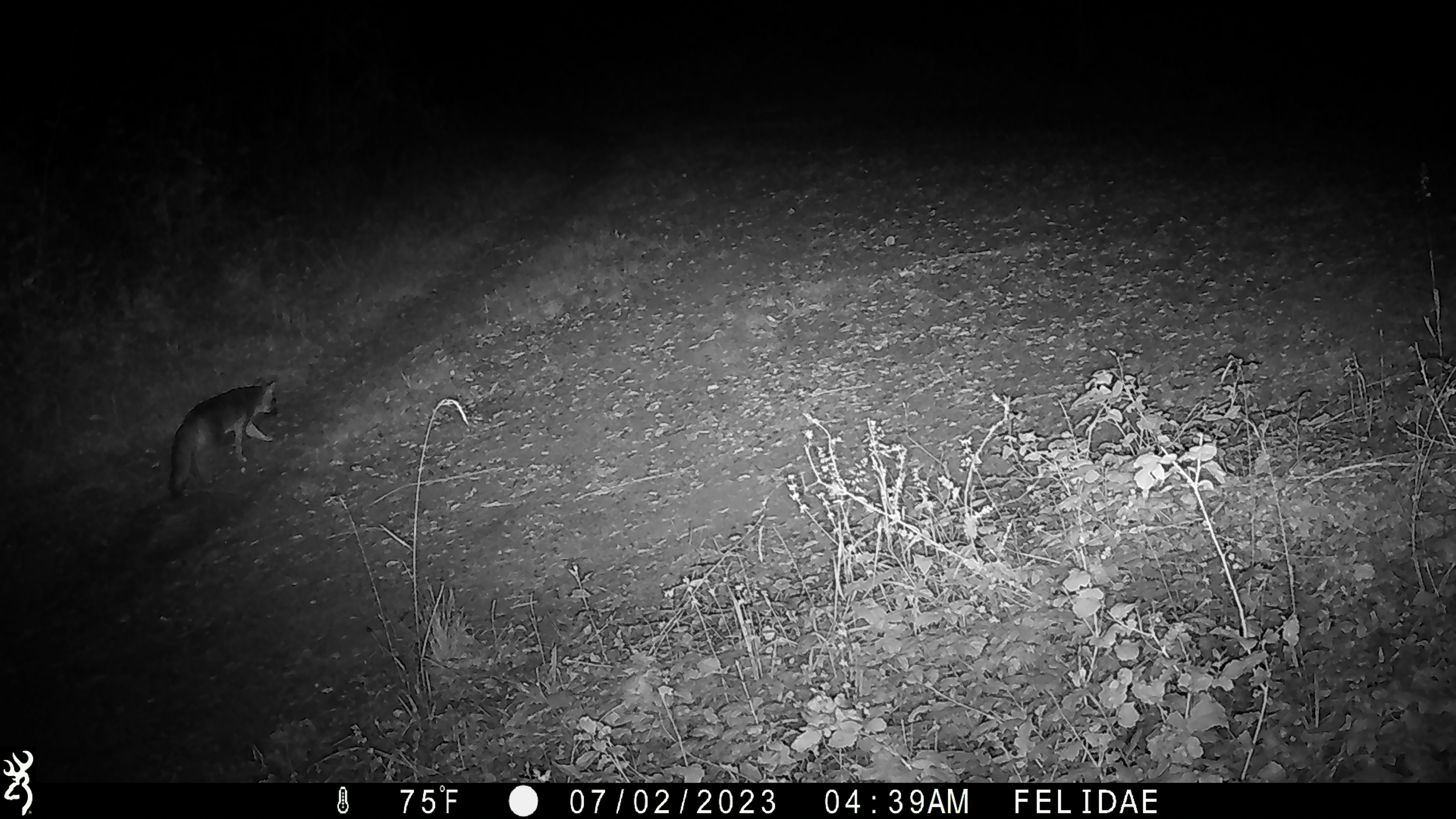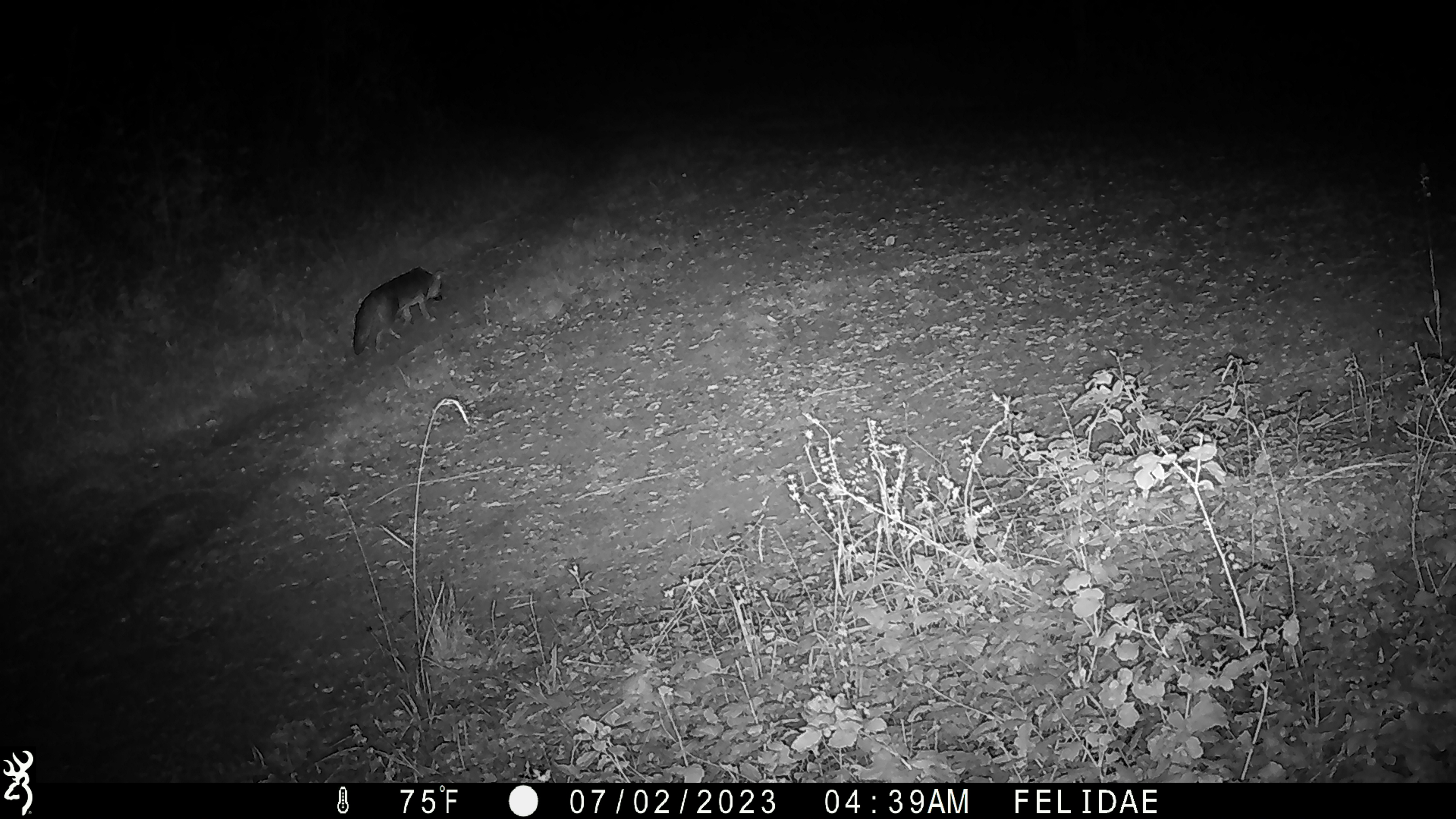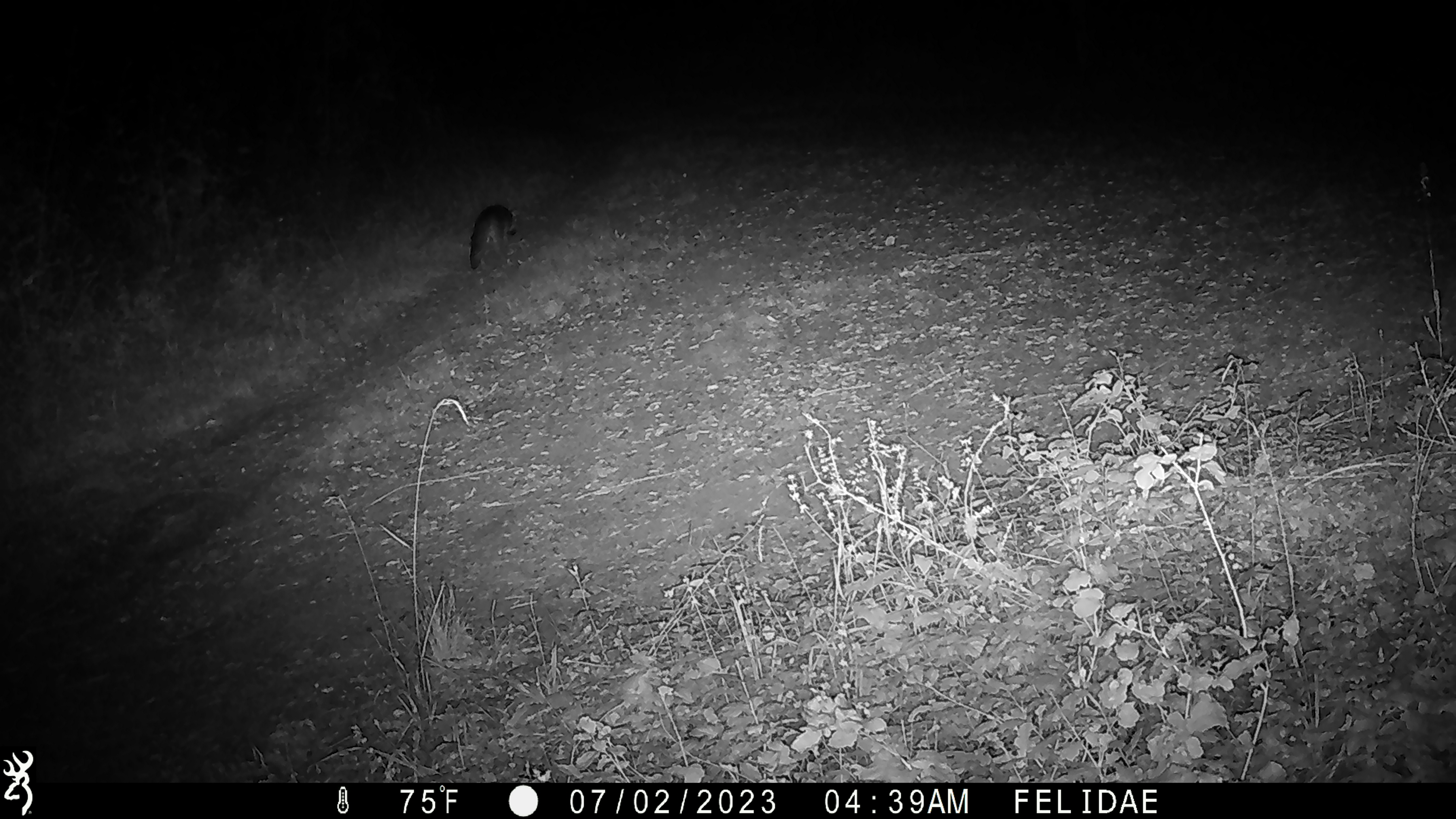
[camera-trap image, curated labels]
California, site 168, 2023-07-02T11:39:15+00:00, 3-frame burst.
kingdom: Animalia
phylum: Chordata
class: Mammalia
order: Carnivora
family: Canidae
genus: Urocyon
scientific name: Urocyon cinereoargenteus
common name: gray fox